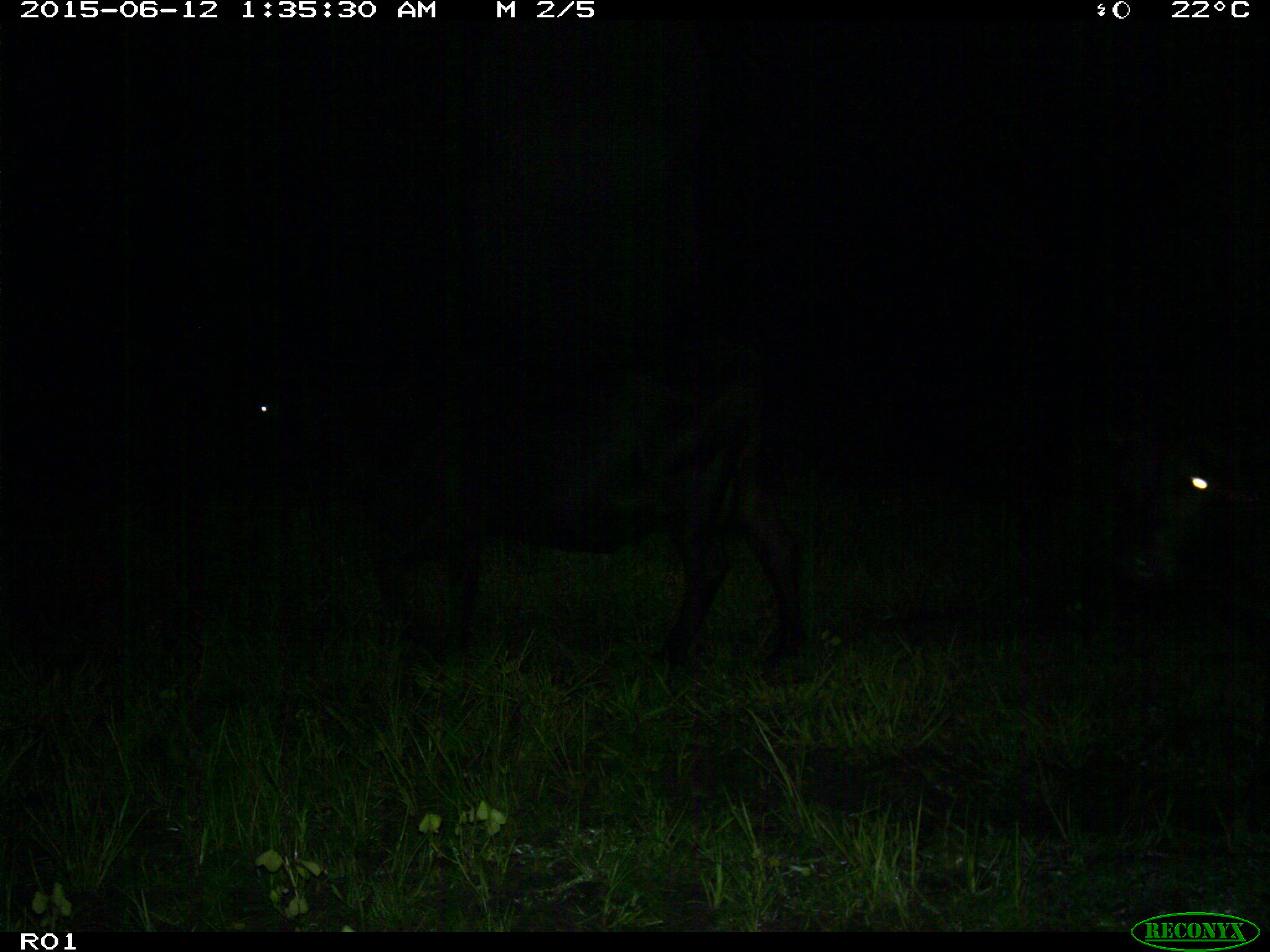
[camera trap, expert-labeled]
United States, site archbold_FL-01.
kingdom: Animalia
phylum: Chordata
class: Mammalia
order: Artiodactyla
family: Bovidae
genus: Bos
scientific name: Bos taurus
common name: domestic cow